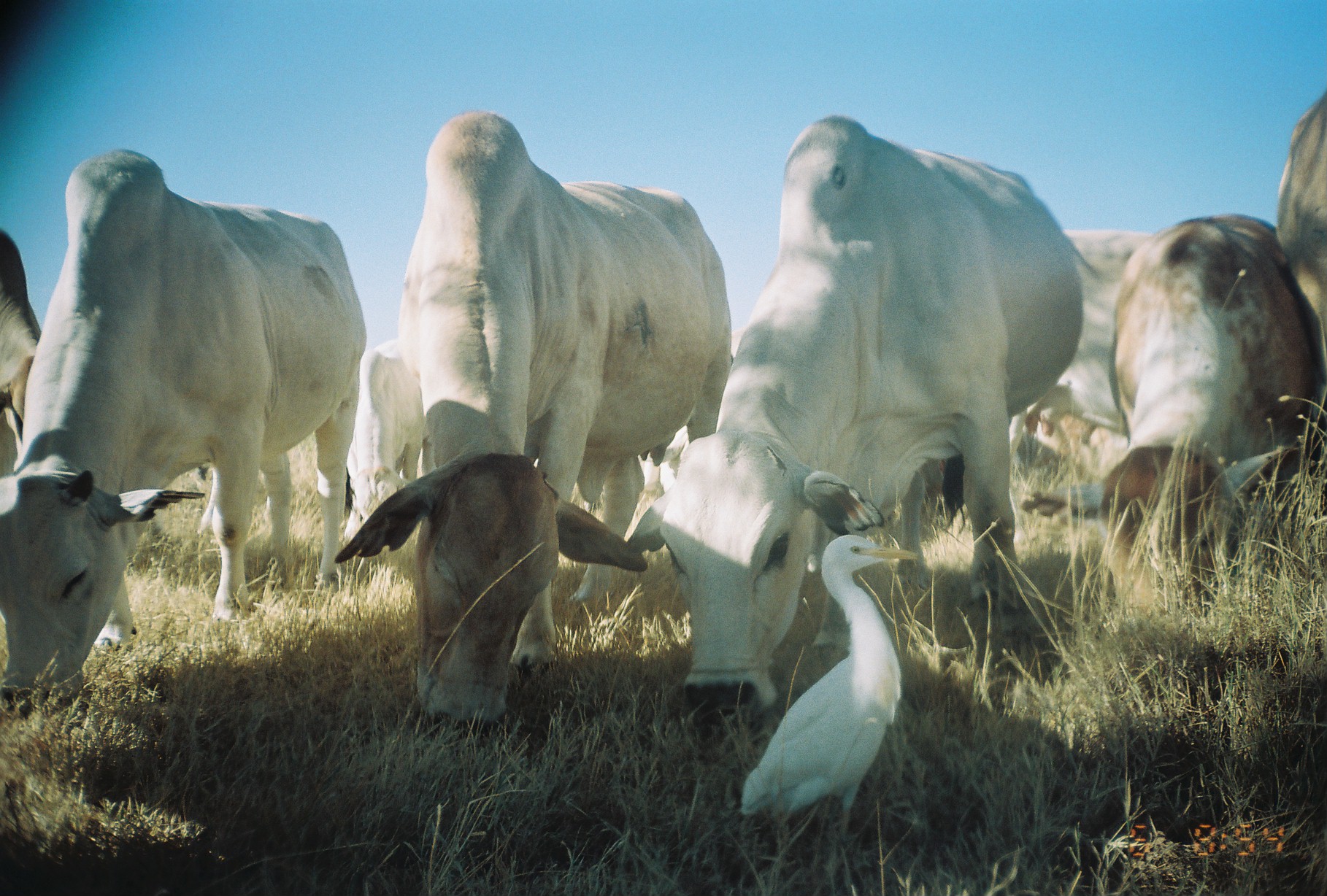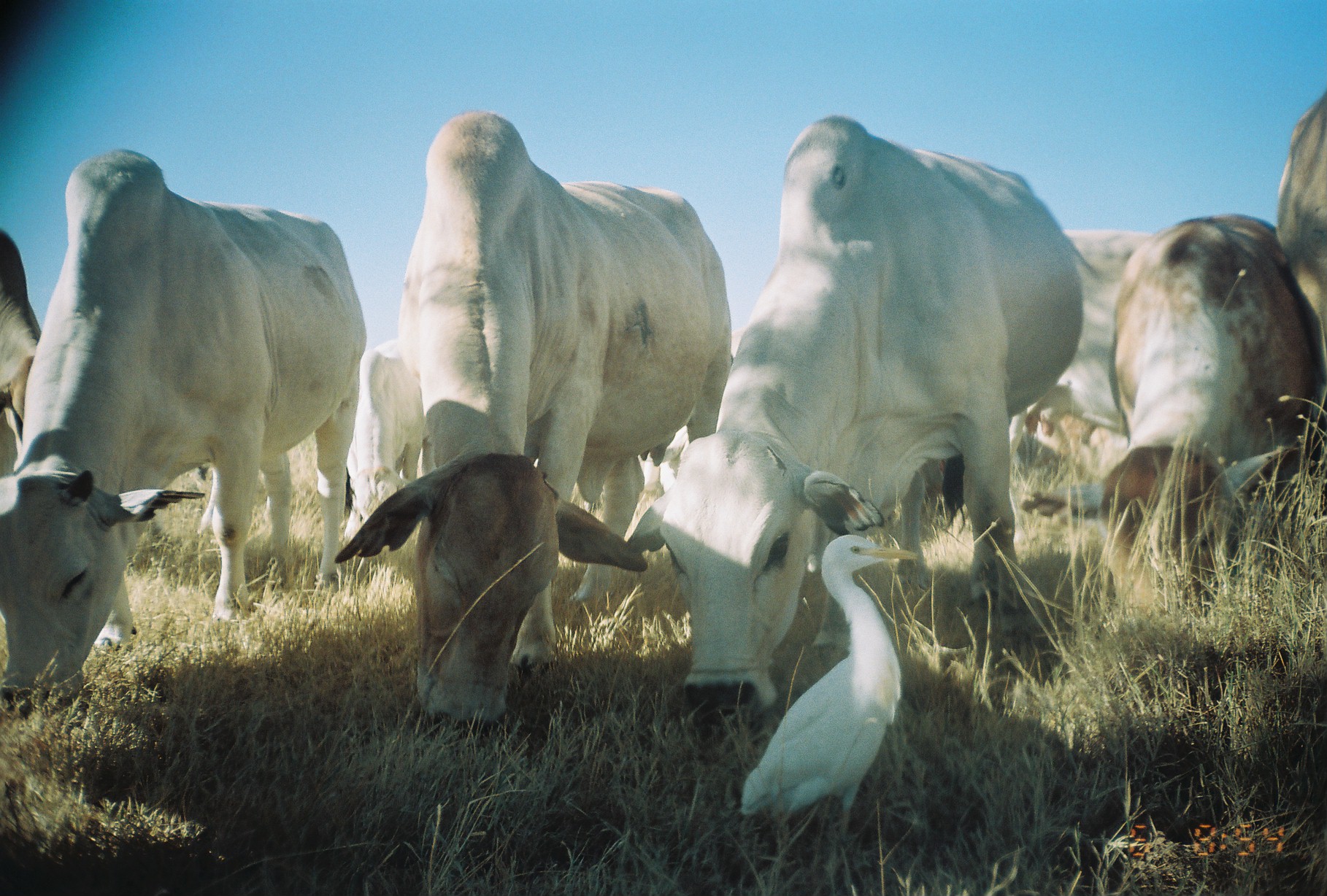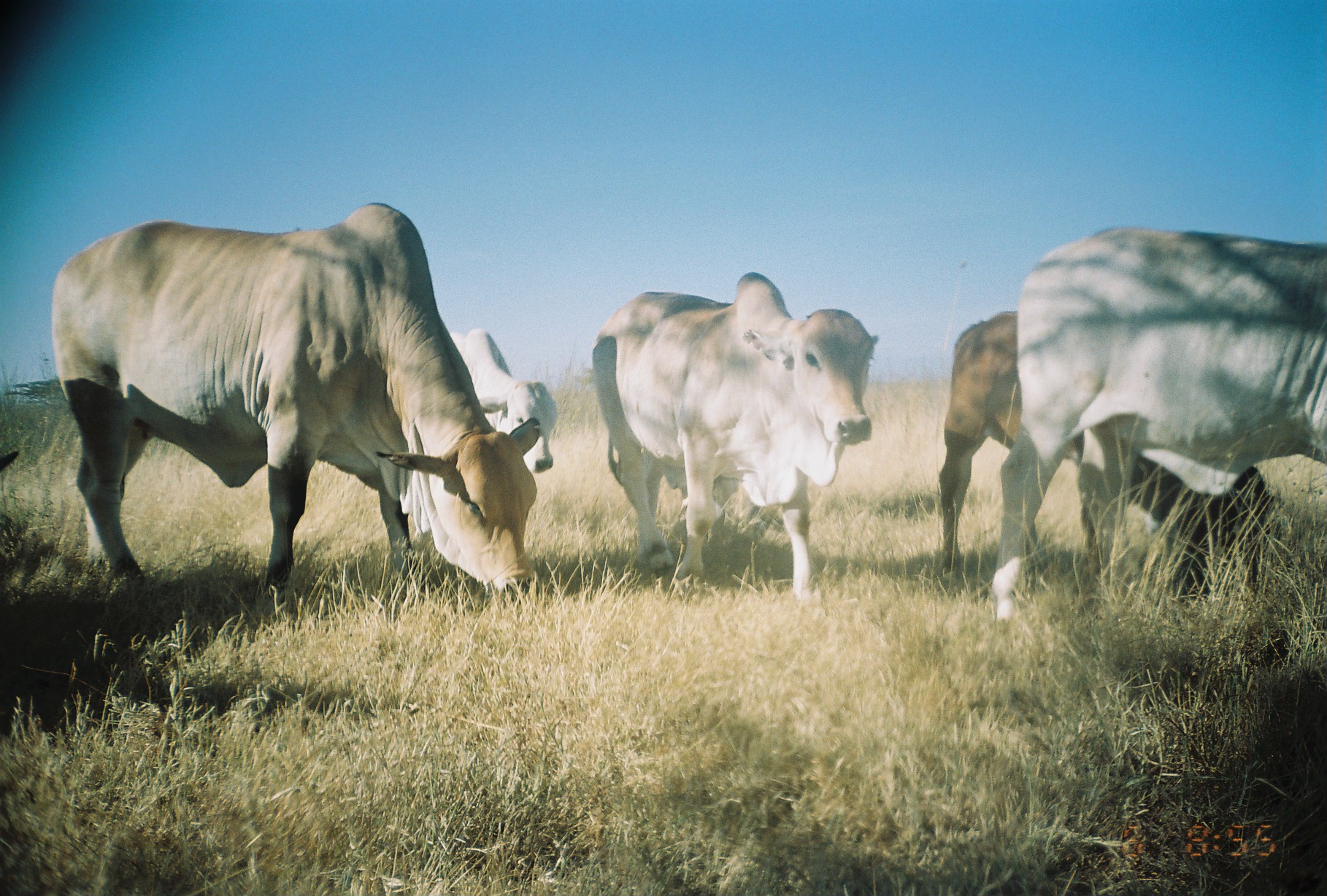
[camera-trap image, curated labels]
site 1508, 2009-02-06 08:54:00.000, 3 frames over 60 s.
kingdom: Animalia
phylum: Chordata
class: Mammalia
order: Artiodactyla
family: Bovidae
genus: Bos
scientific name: Bos taurus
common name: domestic cattle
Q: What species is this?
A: Bos taurus (domestic cattle).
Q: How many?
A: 8.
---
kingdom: Animalia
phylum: Chordata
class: Aves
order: Pelecaniformes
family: Ardeidae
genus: Bubulcus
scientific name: Bubulcus ibis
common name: cattle egret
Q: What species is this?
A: Bubulcus ibis (cattle egret).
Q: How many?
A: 1.